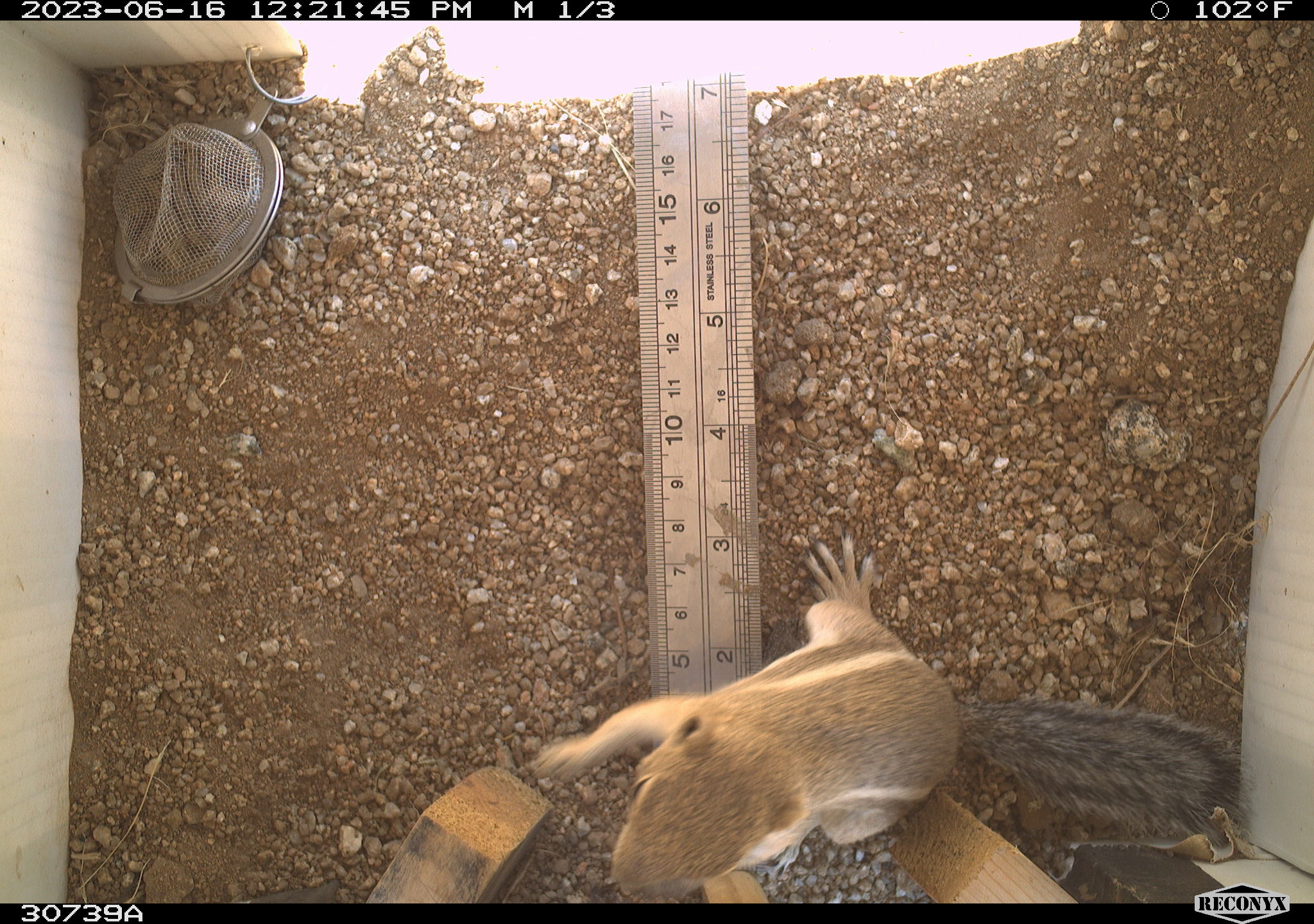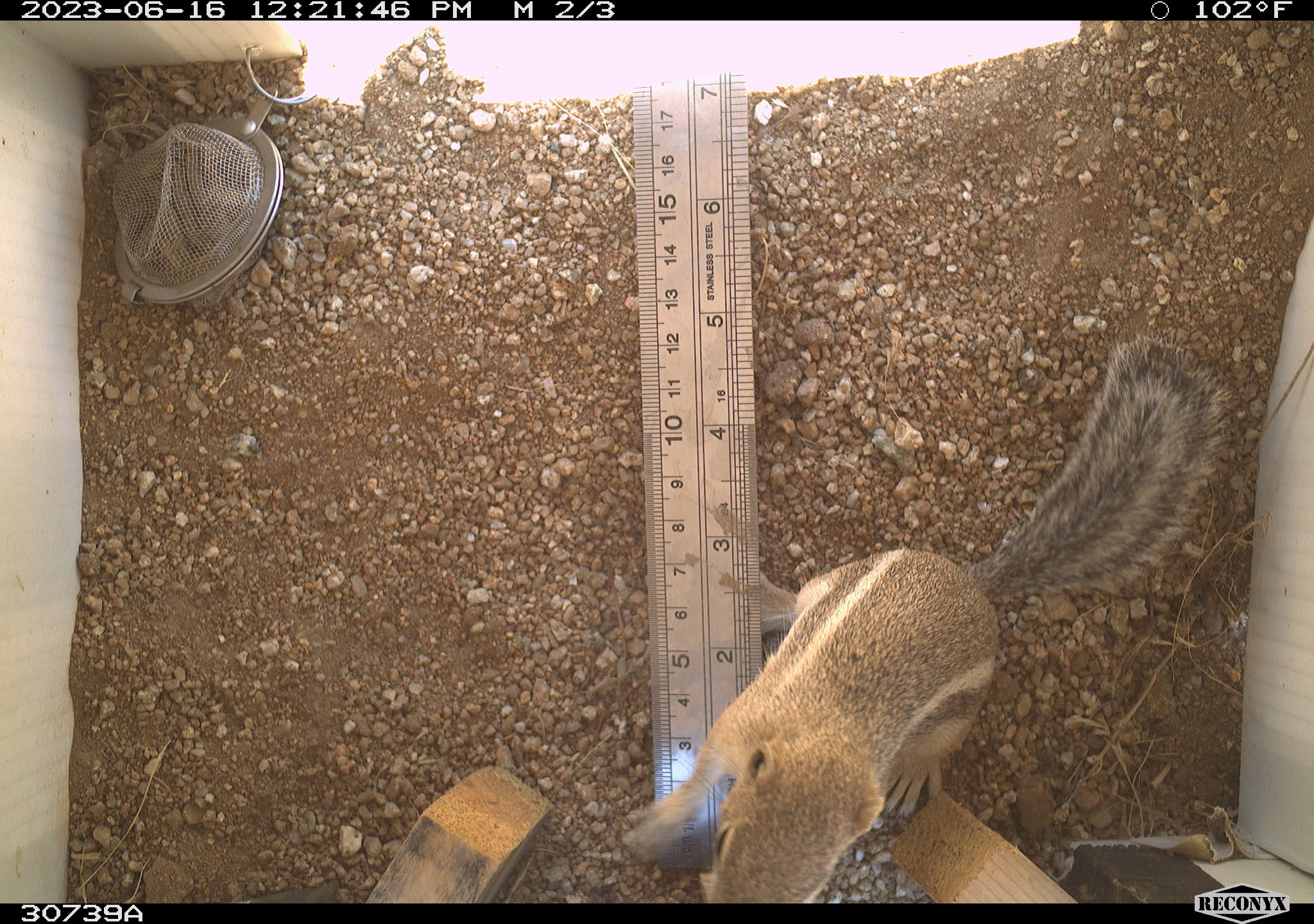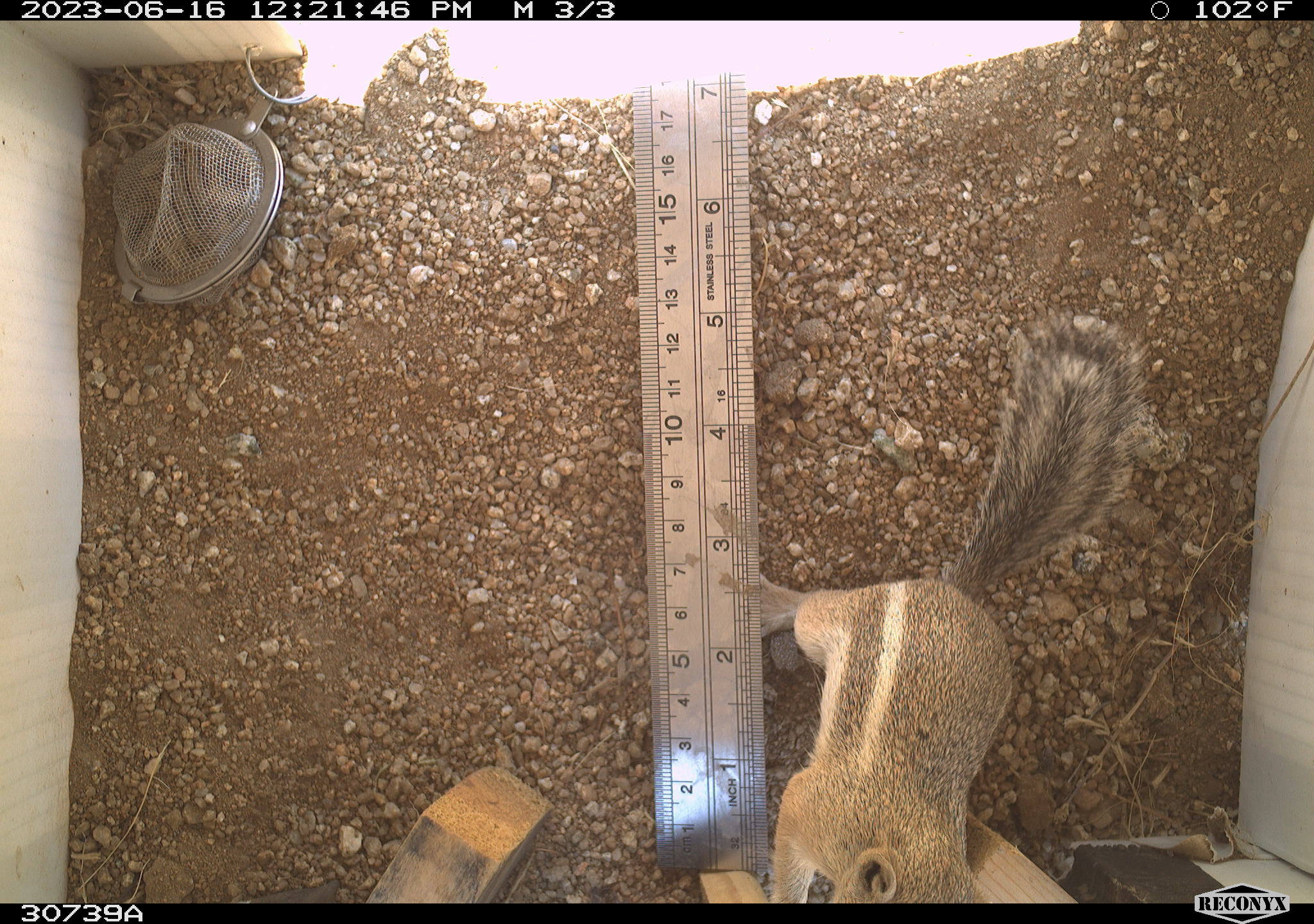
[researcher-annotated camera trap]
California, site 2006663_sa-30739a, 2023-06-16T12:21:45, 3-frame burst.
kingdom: Animalia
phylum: Chordata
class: Mammalia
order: Rodentia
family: Sciuridae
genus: Ammospermophilus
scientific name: Ammospermophilus leucurus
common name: white-tailed antelope squirrel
White-tailed antelope squirrel (Ammospermophilus leucurus).